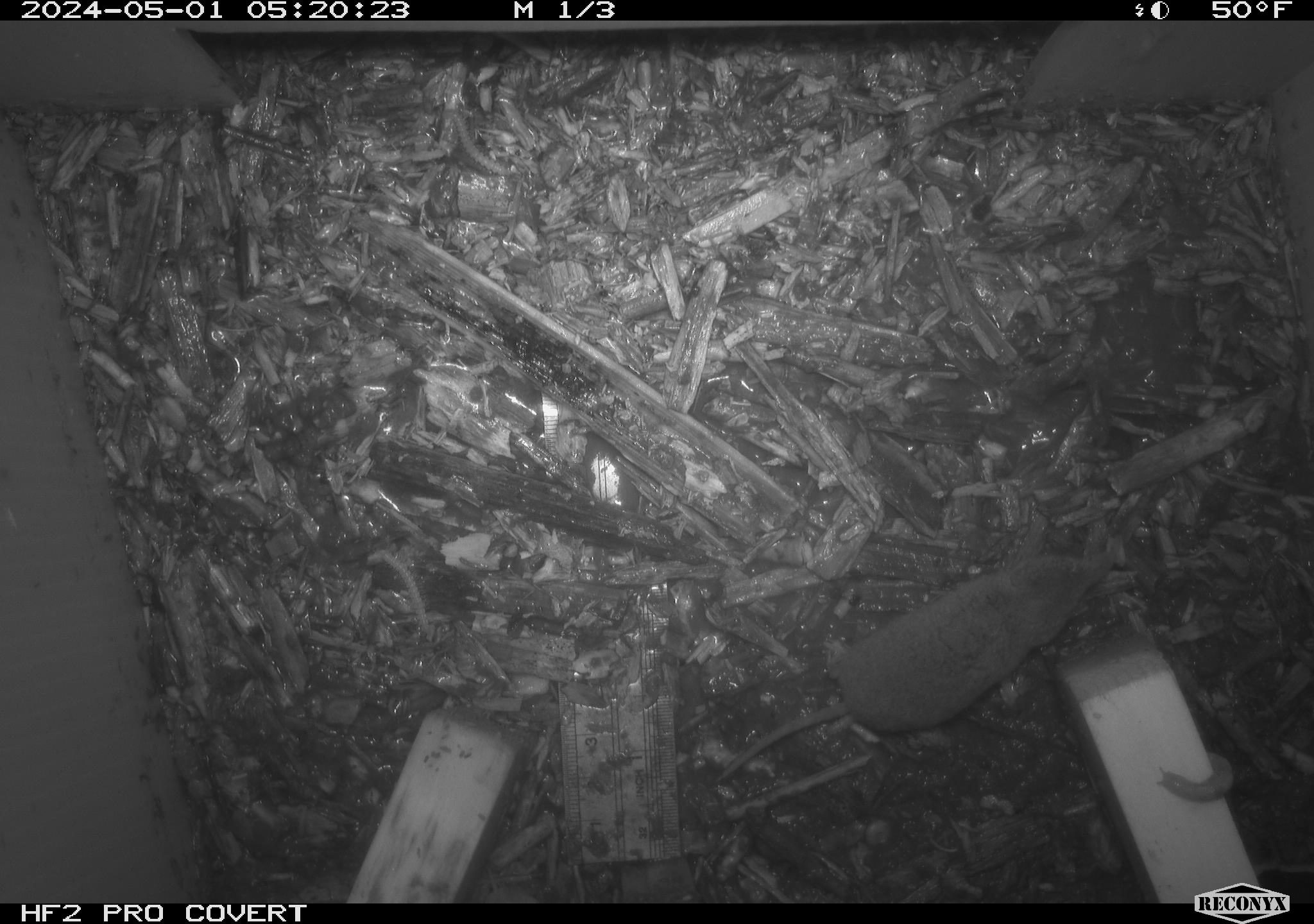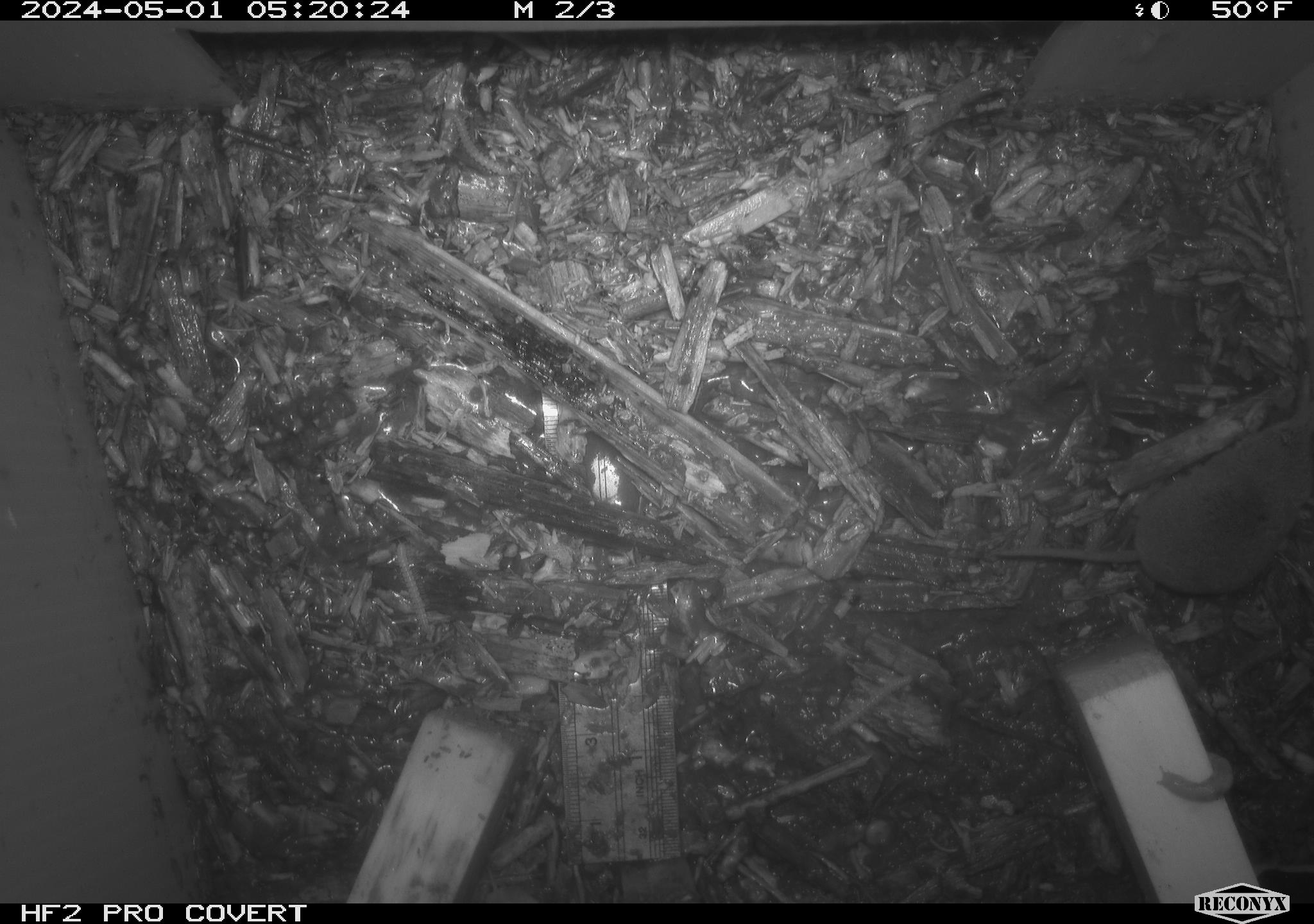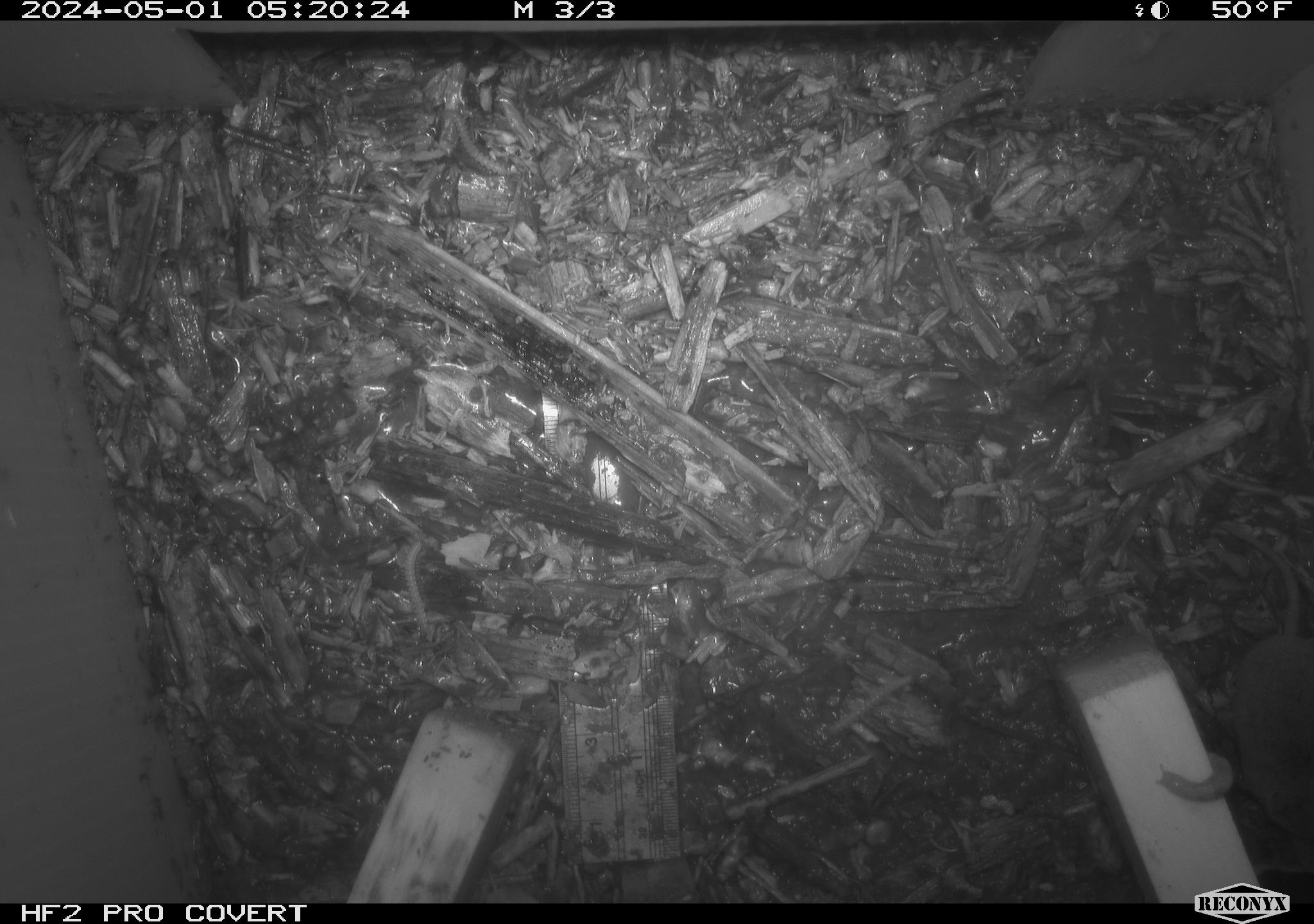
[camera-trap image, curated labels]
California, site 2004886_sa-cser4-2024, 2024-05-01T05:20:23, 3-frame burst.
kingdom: Animalia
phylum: Chordata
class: Mammalia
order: Eulipotyphla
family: Soricidae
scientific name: Soricidae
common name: shrews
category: soricidae family